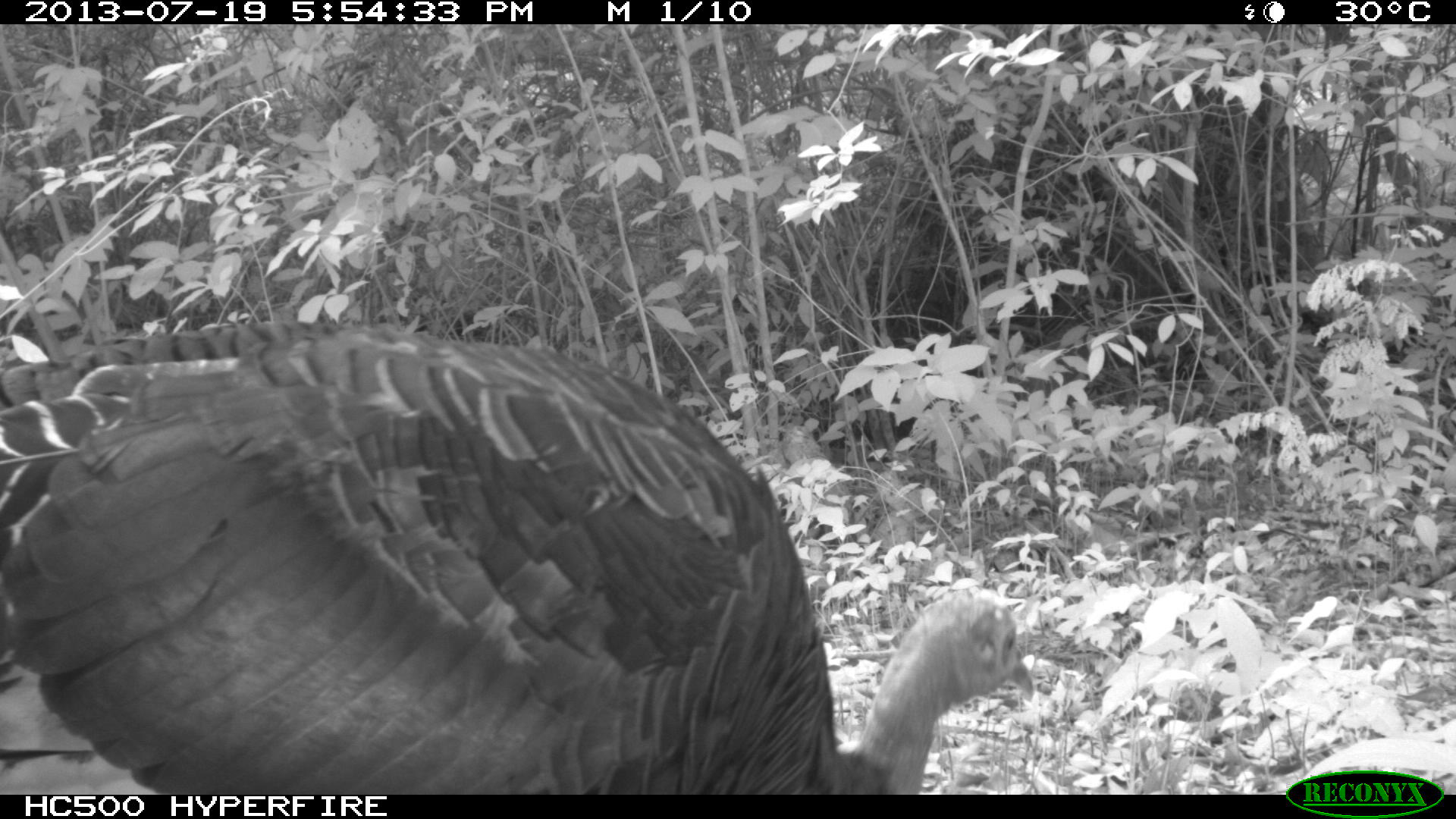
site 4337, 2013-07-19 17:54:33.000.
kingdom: Animalia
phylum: Chordata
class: Aves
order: Galliformes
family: Phasianidae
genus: Meleagris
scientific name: Meleagris ocellata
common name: ocellated turkey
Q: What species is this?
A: Meleagris ocellata (ocellated turkey).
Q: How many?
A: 2.